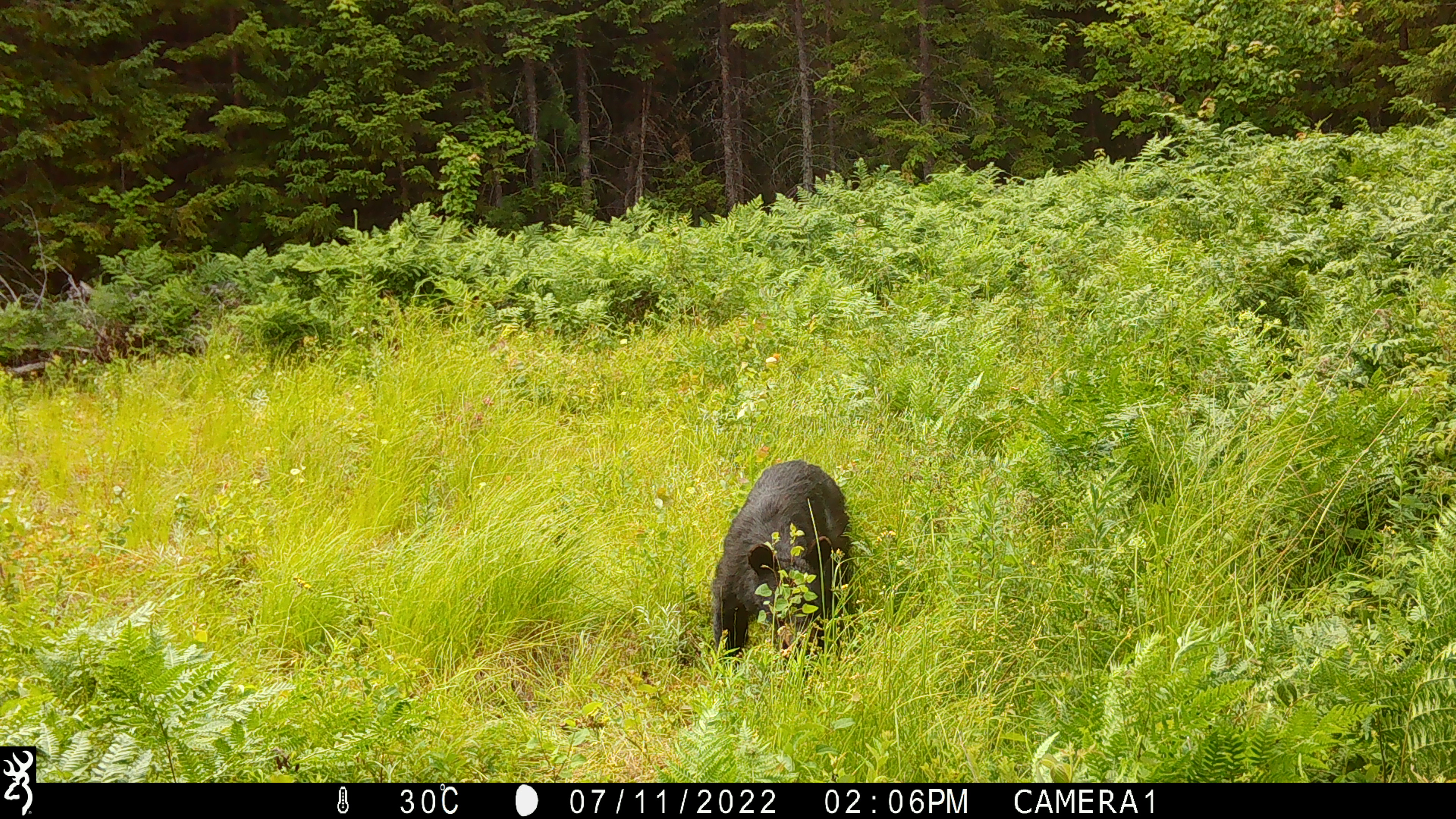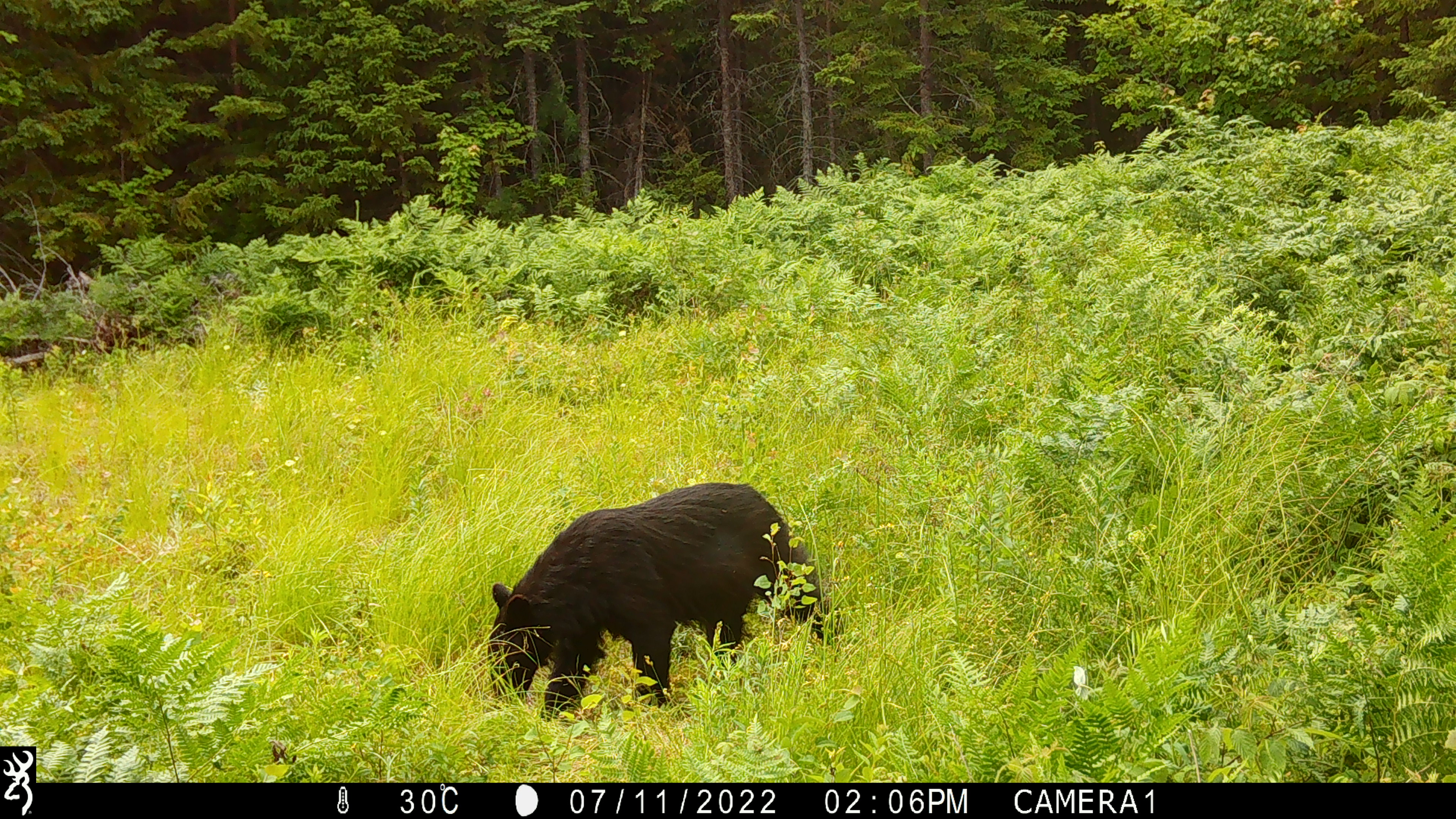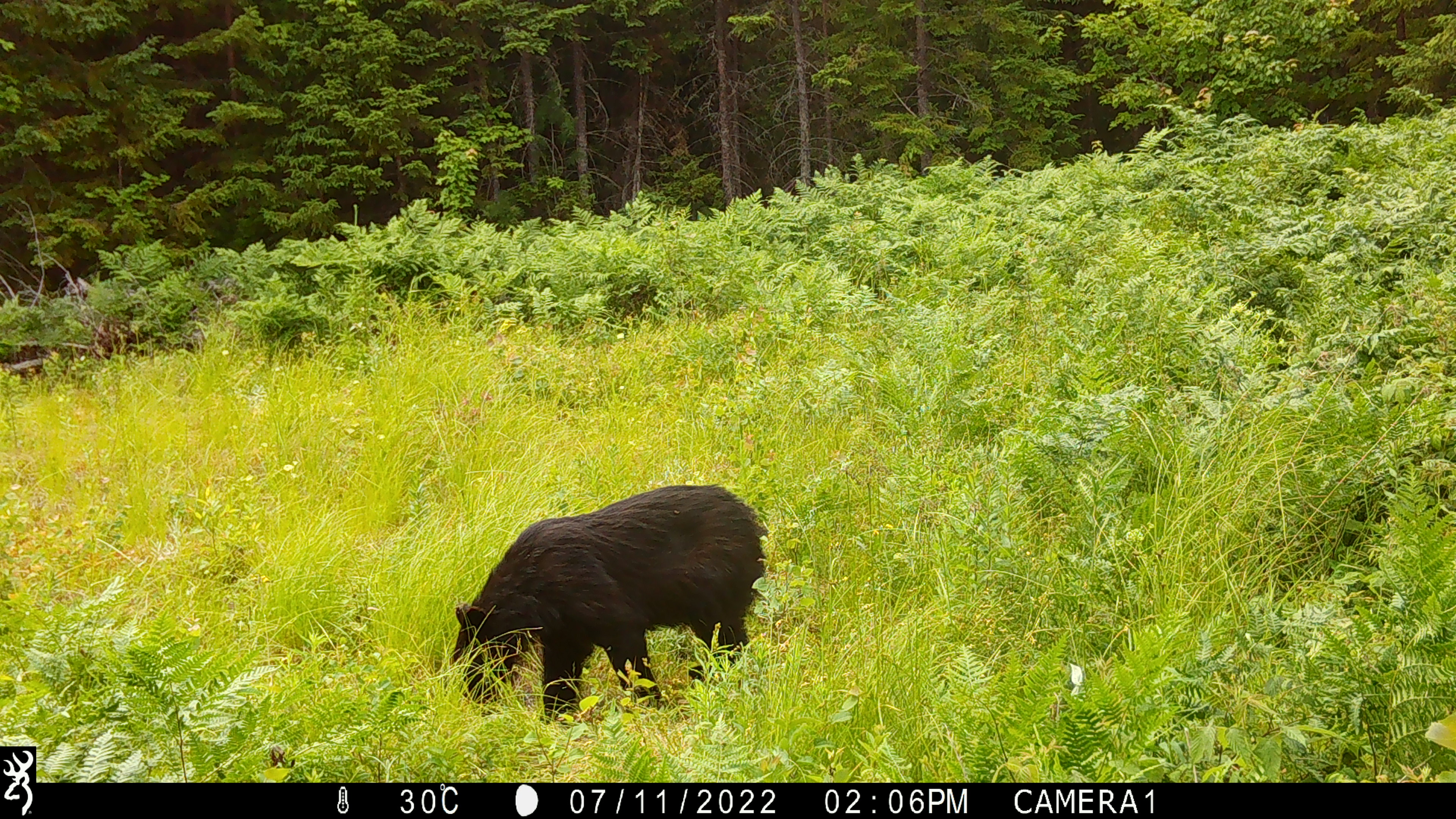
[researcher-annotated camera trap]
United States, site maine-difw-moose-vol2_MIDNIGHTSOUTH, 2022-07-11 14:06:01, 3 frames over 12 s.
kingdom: Animalia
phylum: Chordata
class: Mammalia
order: Carnivora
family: Ursidae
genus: Ursus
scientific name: Ursus americanus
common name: black bear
Black bear (Ursus americanus).